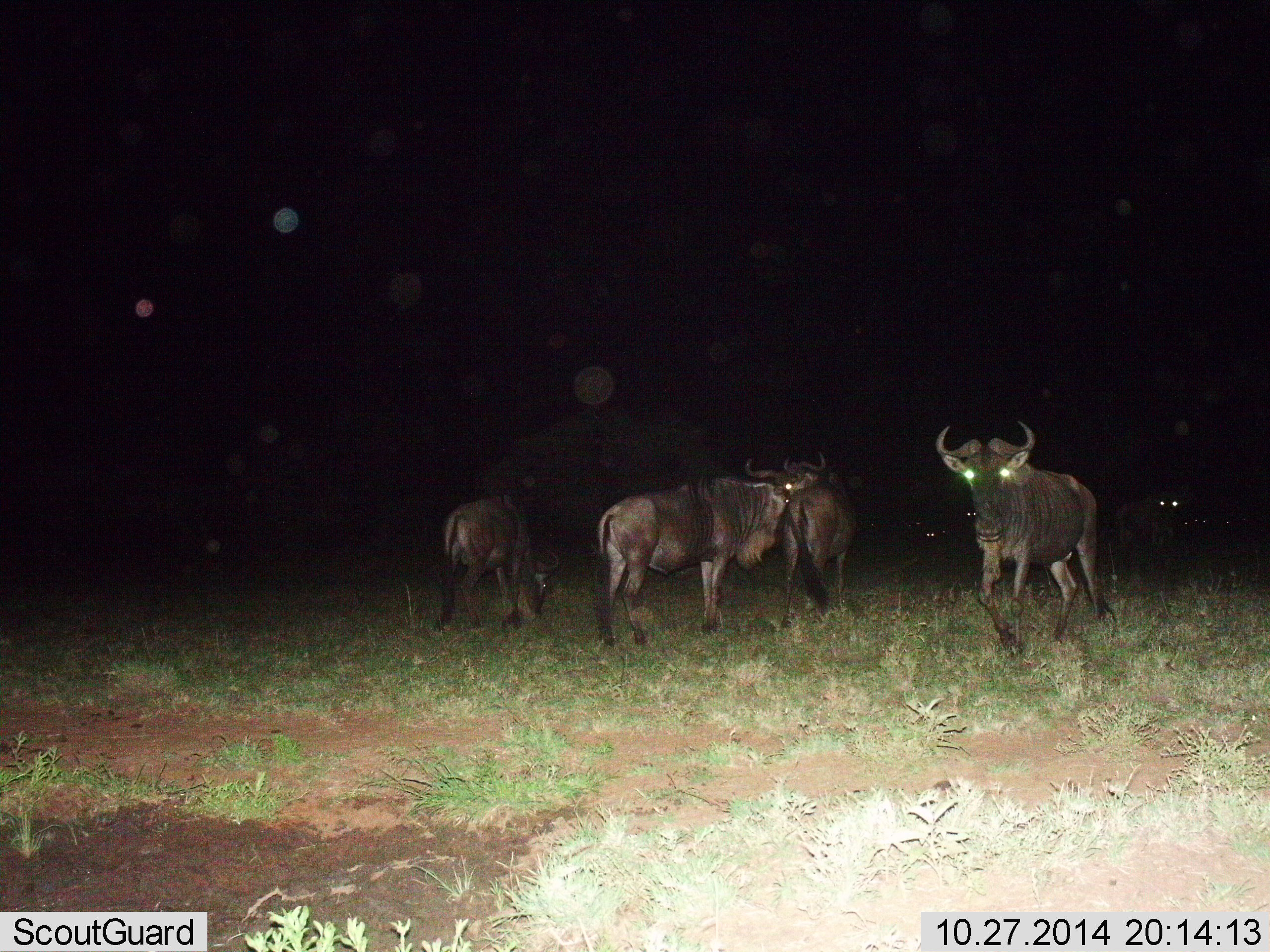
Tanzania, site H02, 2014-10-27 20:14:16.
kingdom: Animalia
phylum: Chordata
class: Mammalia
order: Artiodactyla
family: Bovidae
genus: Connochaetes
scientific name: Connochaetes taurinus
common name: blue wildebeest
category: wildebeest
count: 5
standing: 60%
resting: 0%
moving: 60%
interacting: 0%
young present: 0%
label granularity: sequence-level